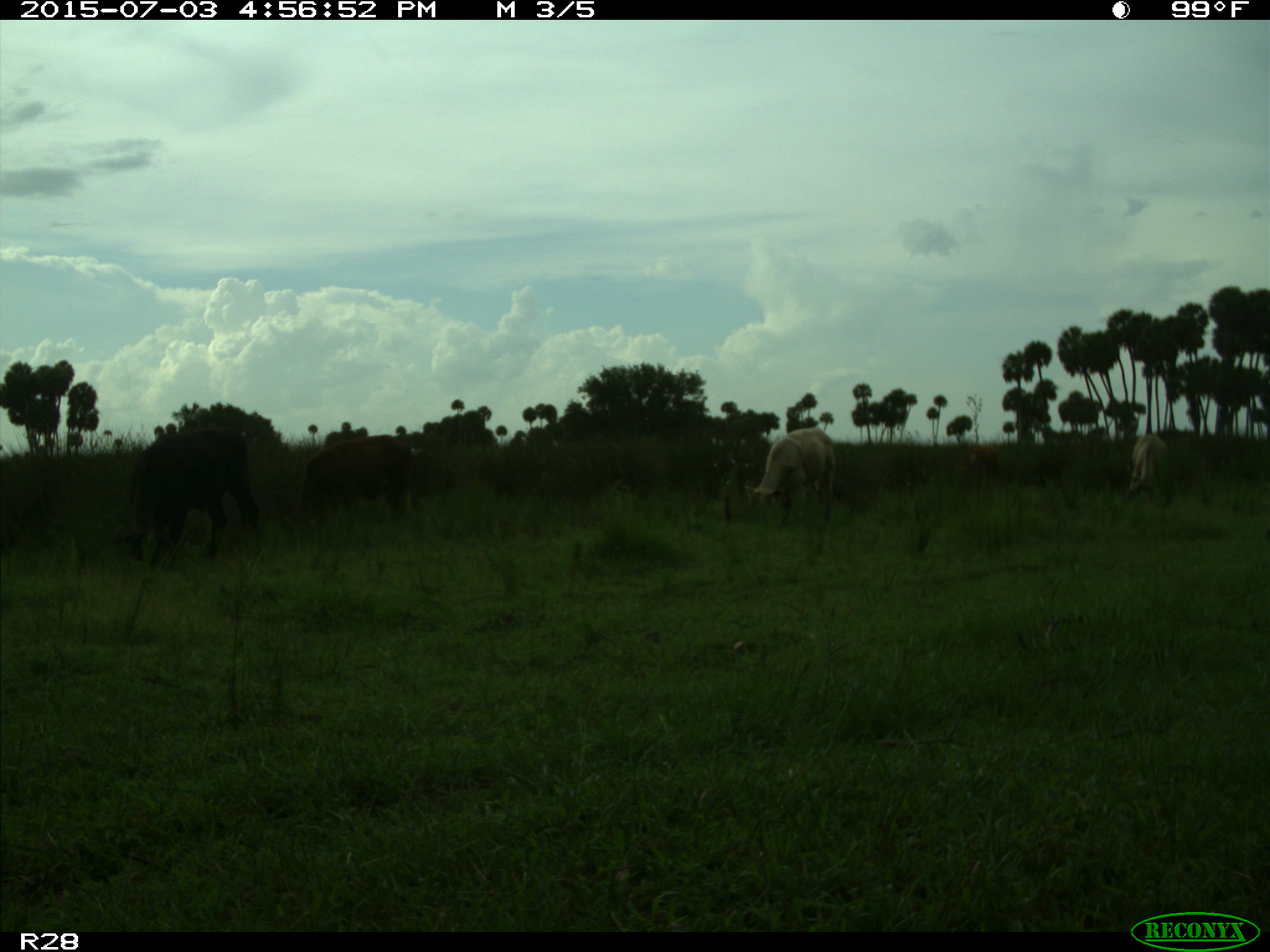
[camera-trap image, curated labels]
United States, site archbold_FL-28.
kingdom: Animalia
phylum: Chordata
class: Mammalia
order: Artiodactyla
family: Bovidae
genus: Bos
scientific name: Bos taurus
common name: domestic cow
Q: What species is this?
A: Bos taurus (domestic cow).